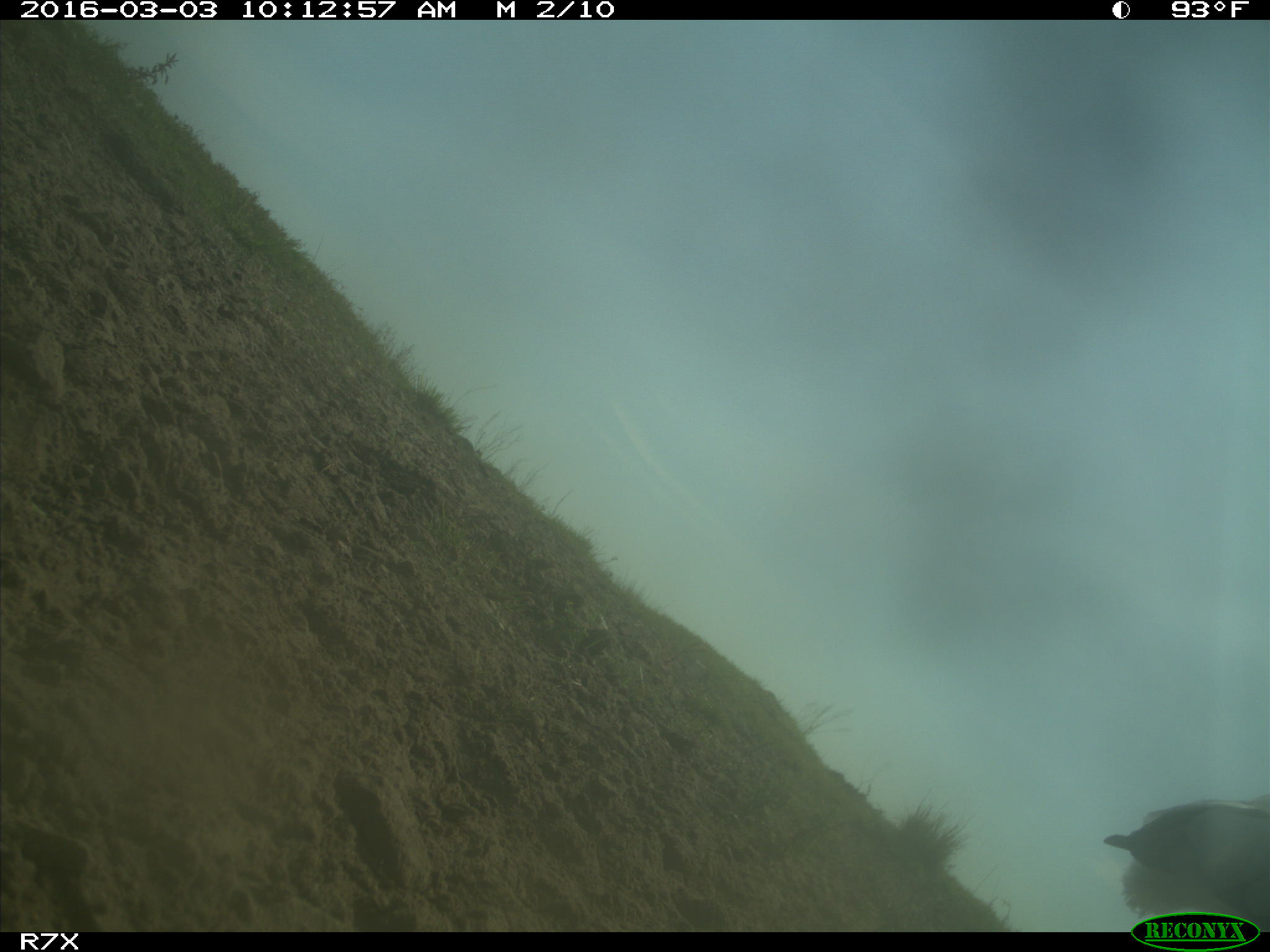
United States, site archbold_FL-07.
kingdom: Animalia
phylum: Chordata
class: Aves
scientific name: Aves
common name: birds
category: unidentified bird